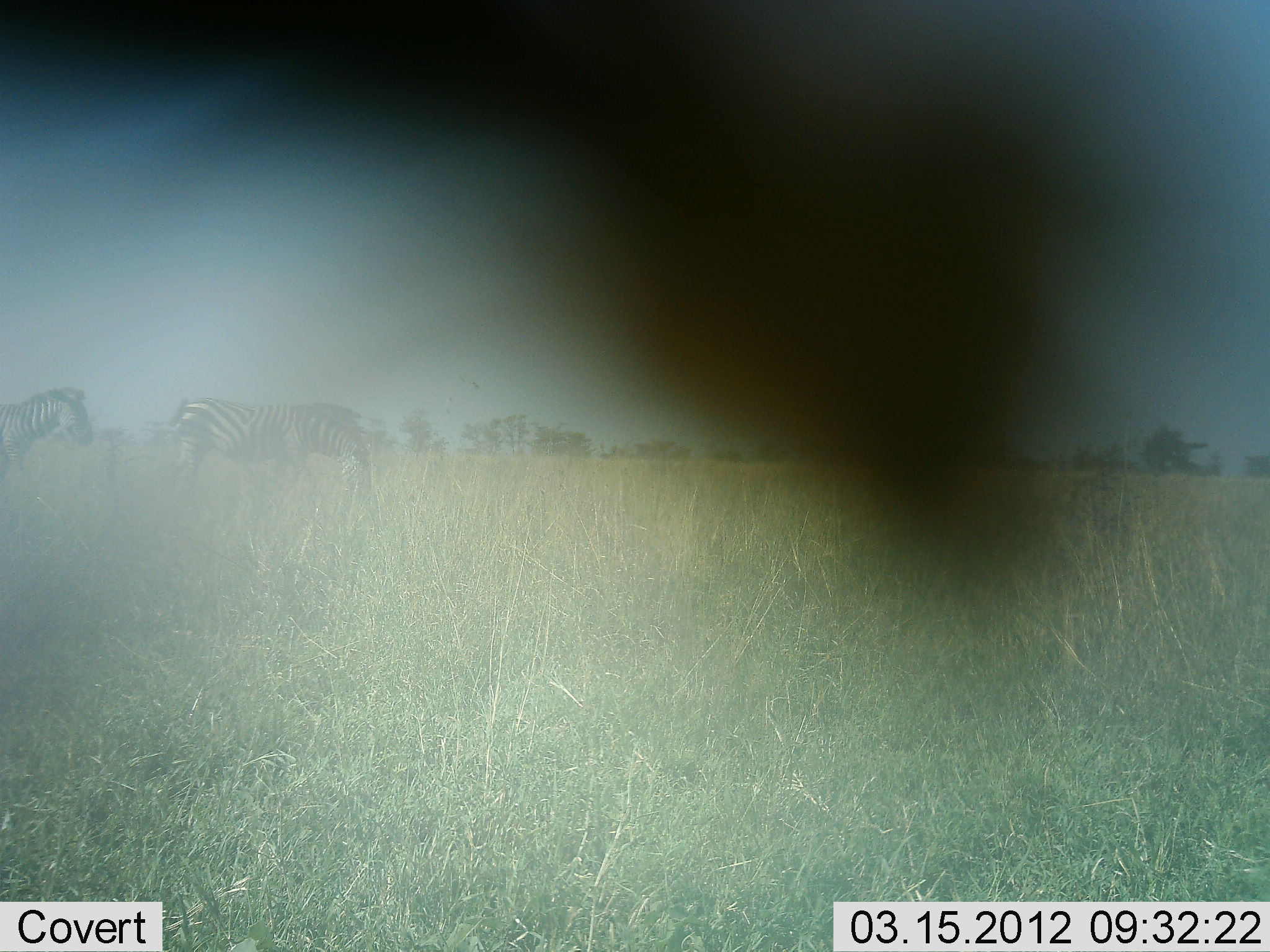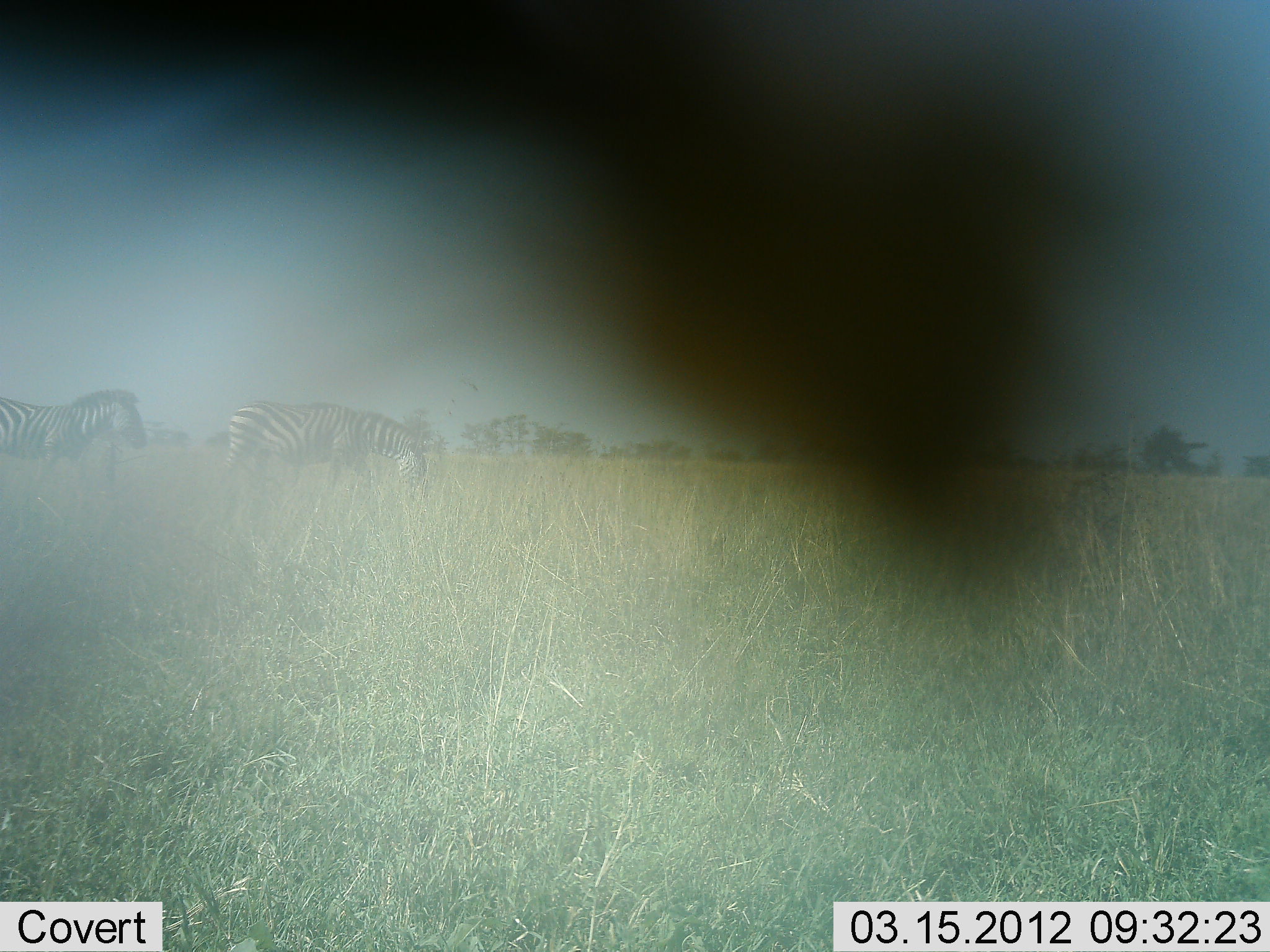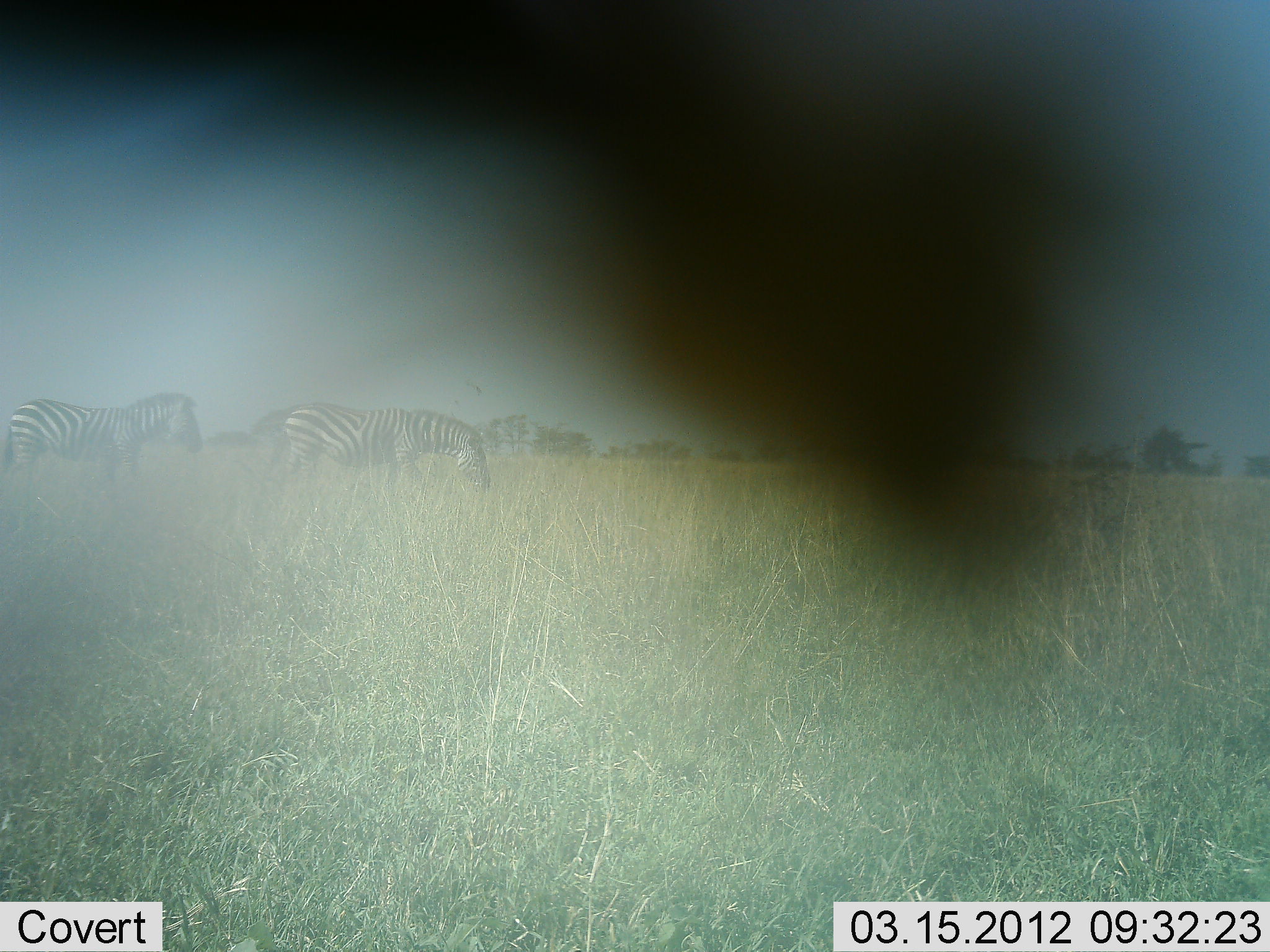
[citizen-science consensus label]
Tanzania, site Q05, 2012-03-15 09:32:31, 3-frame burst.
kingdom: Animalia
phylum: Chordata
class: Mammalia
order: Perissodactyla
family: Equidae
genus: Equus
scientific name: Equus quagga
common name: plains zebra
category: zebra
Zebra (plains zebra) (Equus quagga), count 2. Behavior (volunteer vote fractions): standing 5%, resting 0%, moving 90%, interacting 0%. Young present (vote fraction): 0%. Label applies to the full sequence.